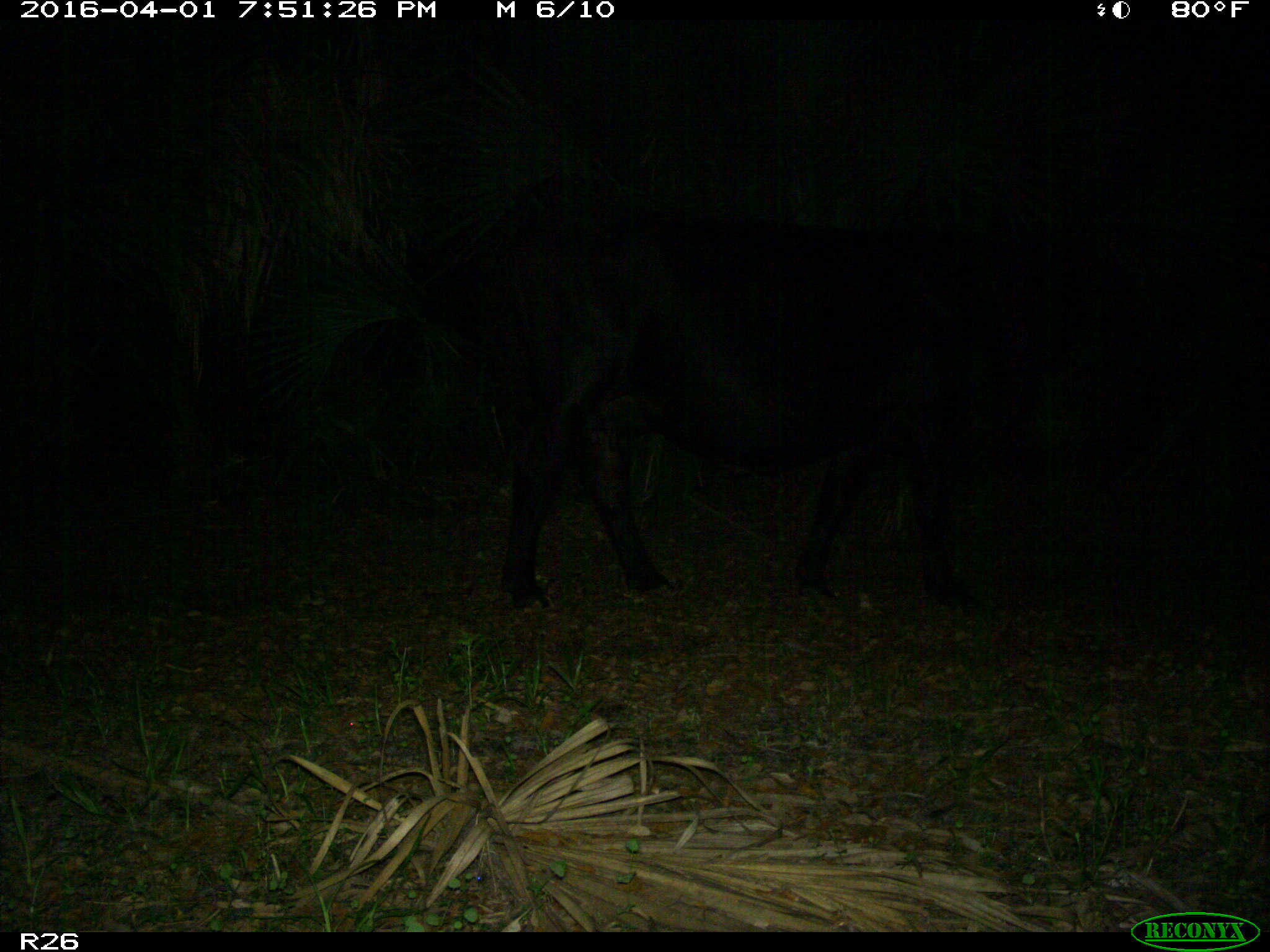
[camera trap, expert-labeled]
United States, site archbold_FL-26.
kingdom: Animalia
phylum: Chordata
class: Mammalia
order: Artiodactyla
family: Bovidae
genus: Bos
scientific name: Bos taurus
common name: domestic cow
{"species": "Bos taurus (domestic cow)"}